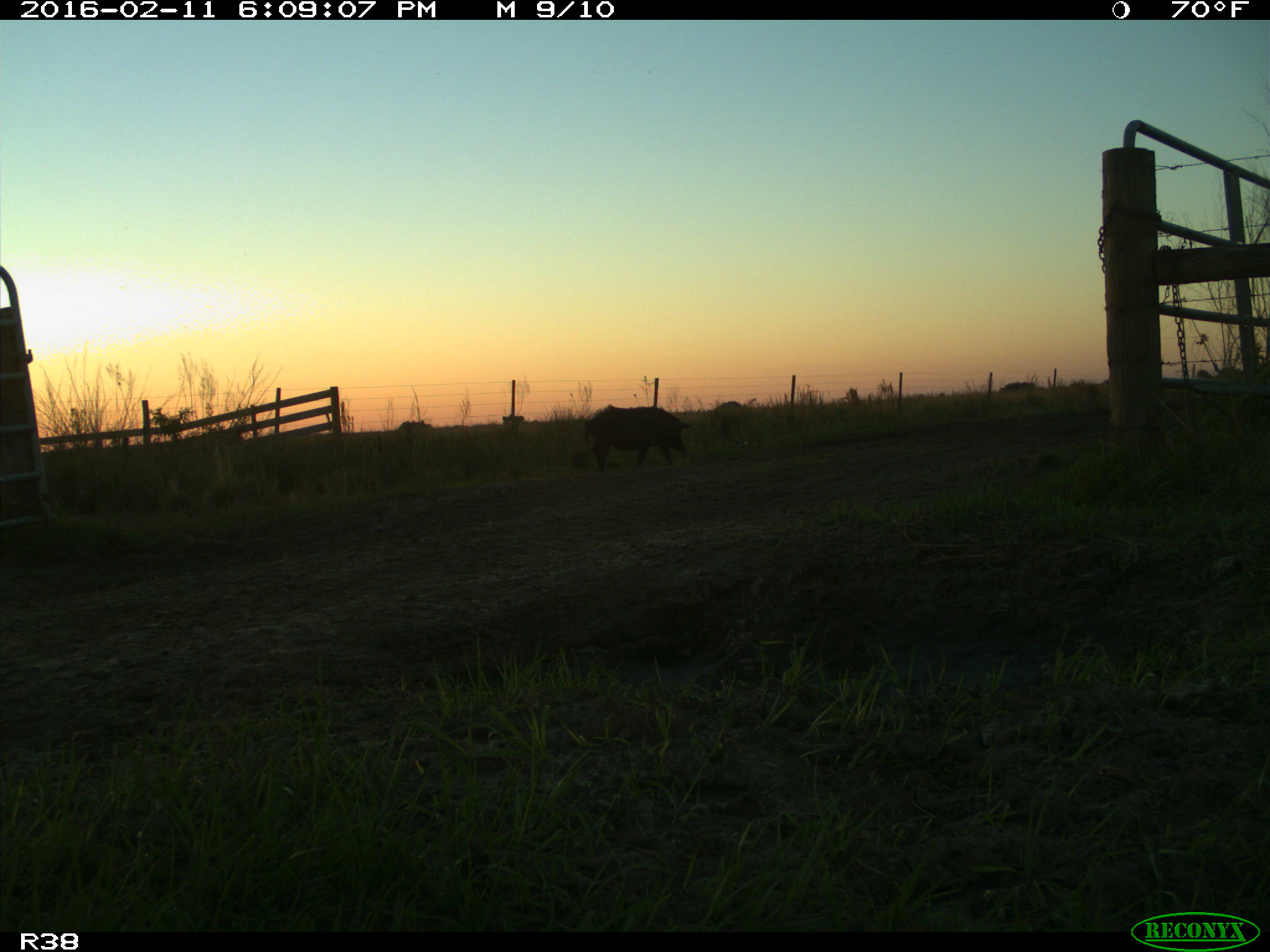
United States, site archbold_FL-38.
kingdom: Animalia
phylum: Chordata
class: Mammalia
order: Artiodactyla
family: Suidae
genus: Sus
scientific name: Sus scrofa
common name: wild boar